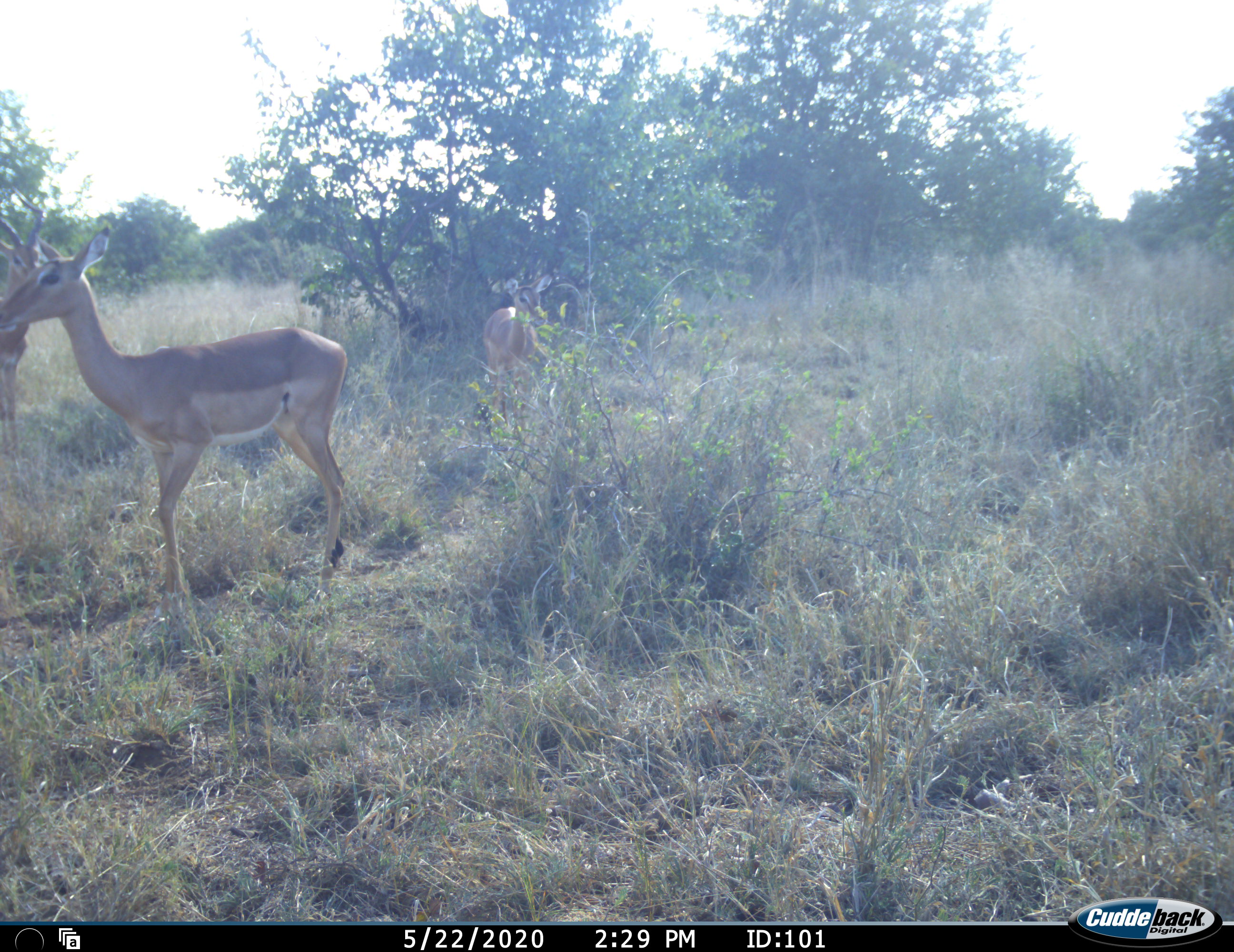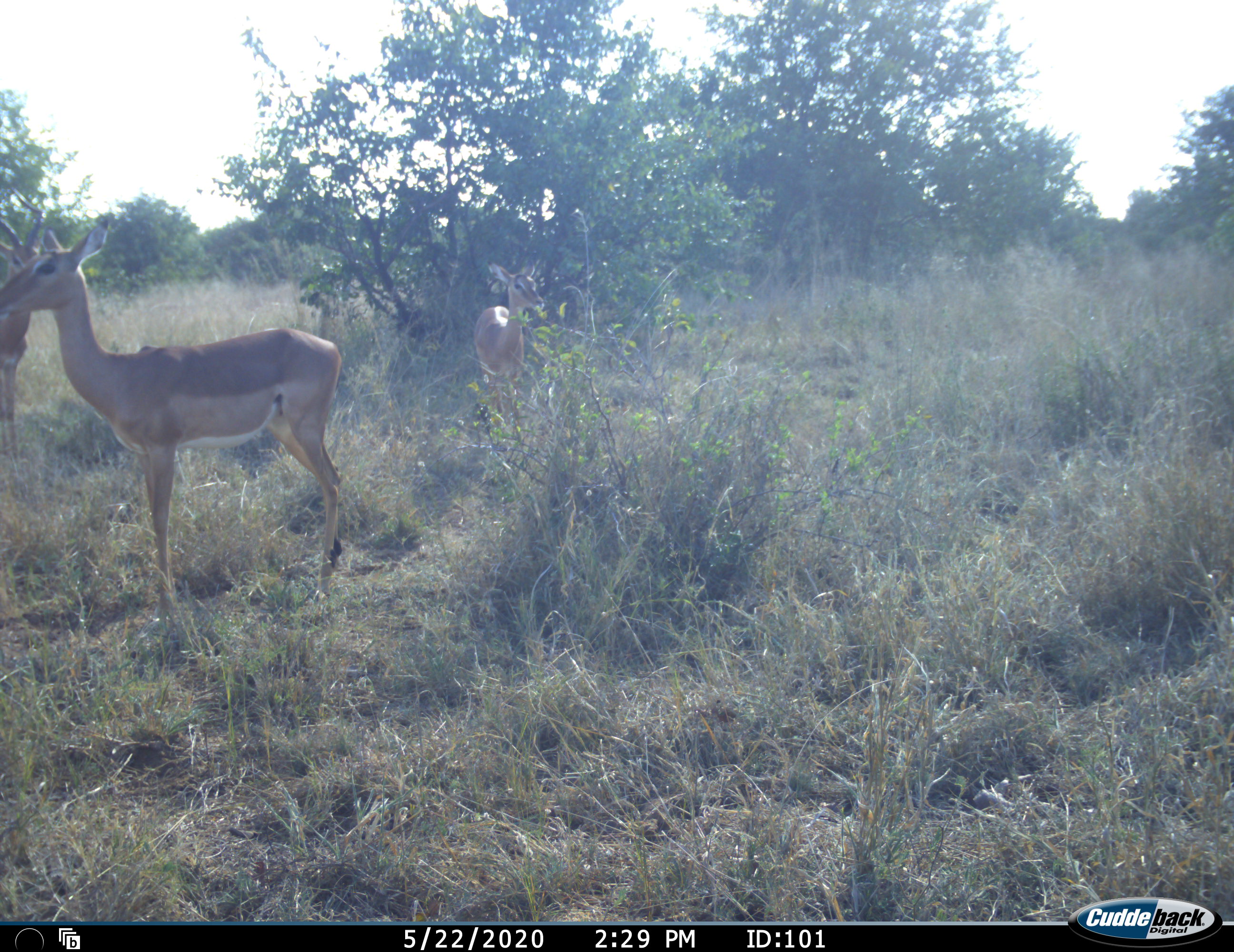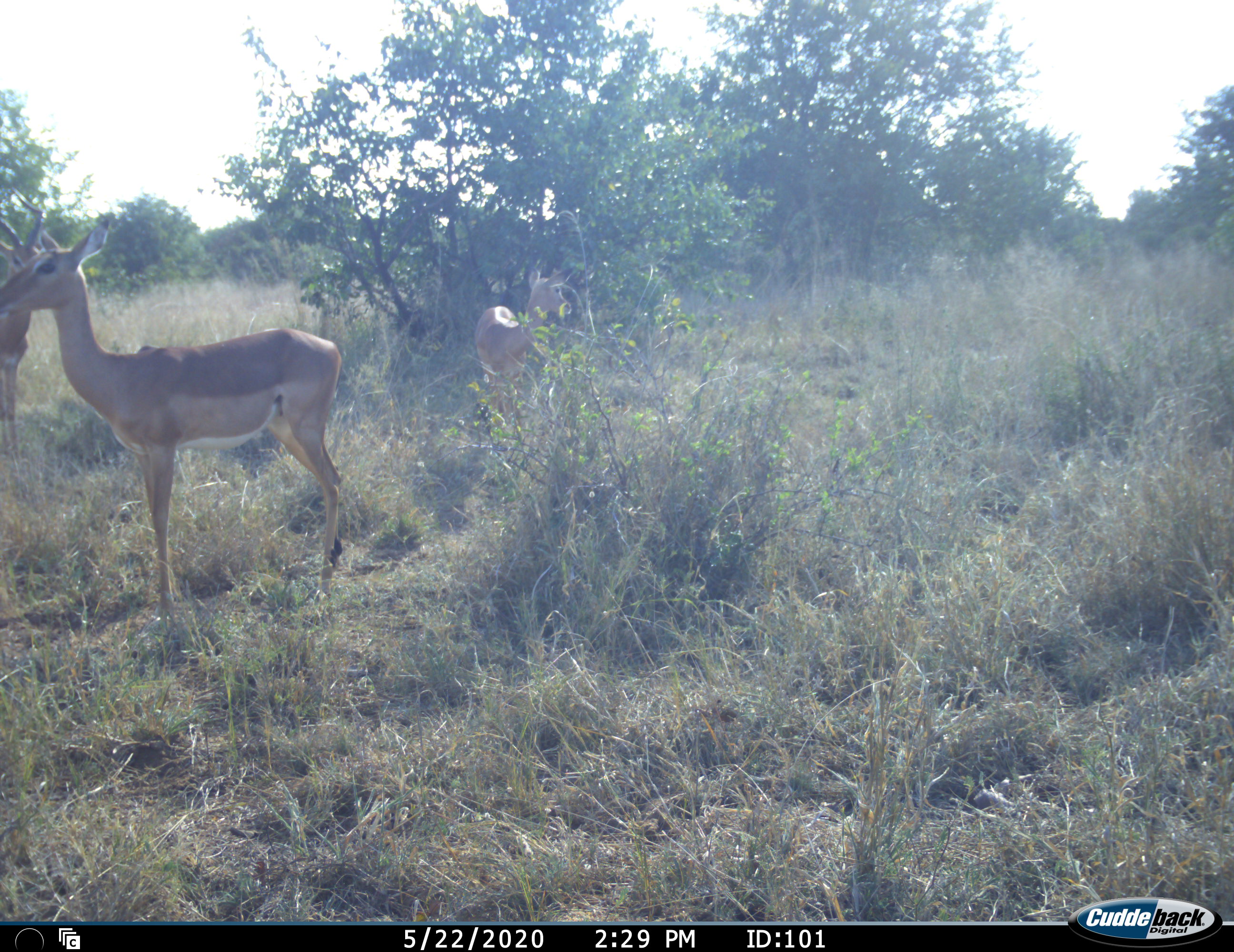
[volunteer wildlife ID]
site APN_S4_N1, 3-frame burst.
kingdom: Animalia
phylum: Chordata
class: Mammalia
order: Artiodactyla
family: Bovidae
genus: Aepyceros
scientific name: Aepyceros melampus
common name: impala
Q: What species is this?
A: Impala (Aepyceros melampus).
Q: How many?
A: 3.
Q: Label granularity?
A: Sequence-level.